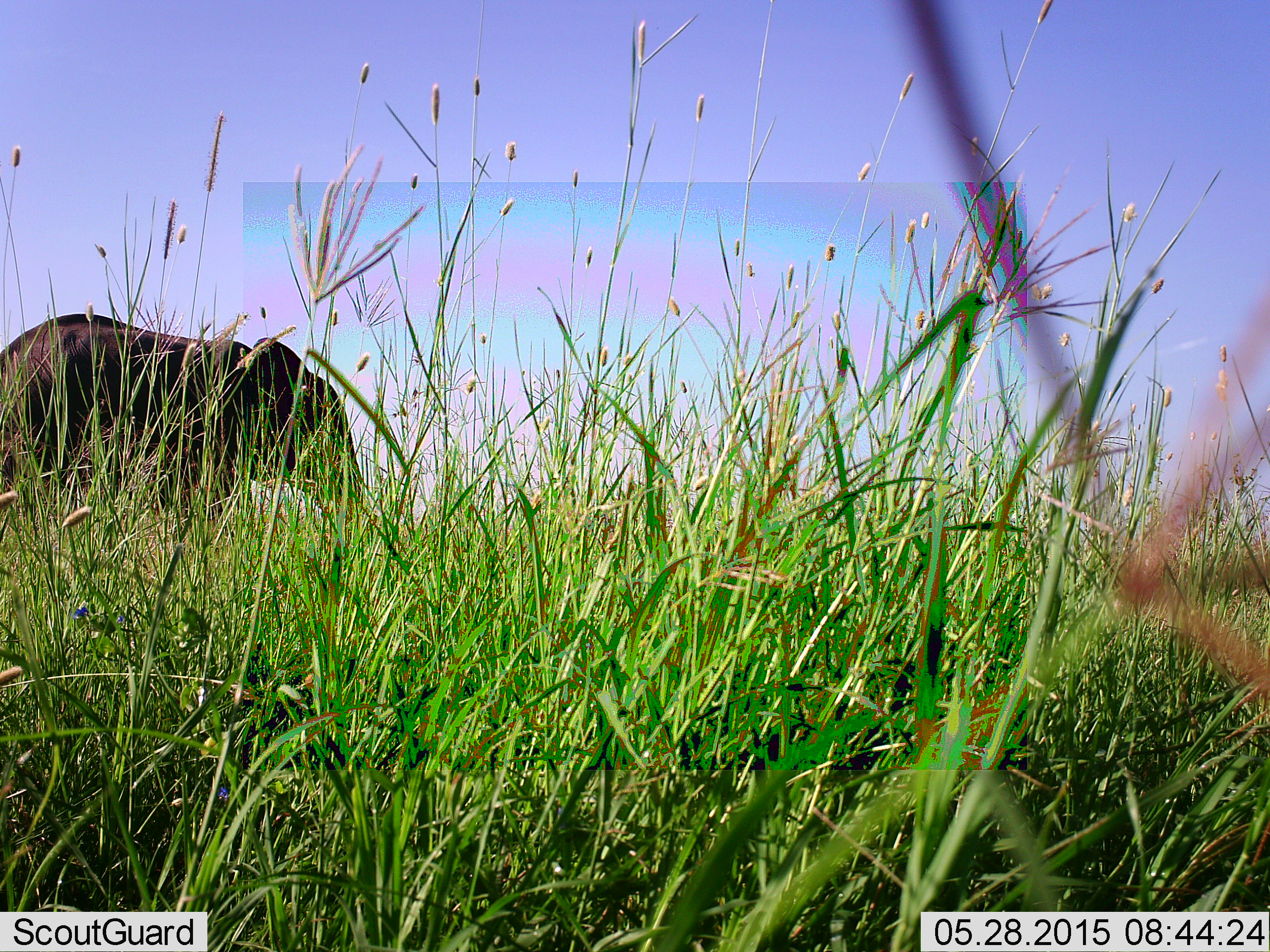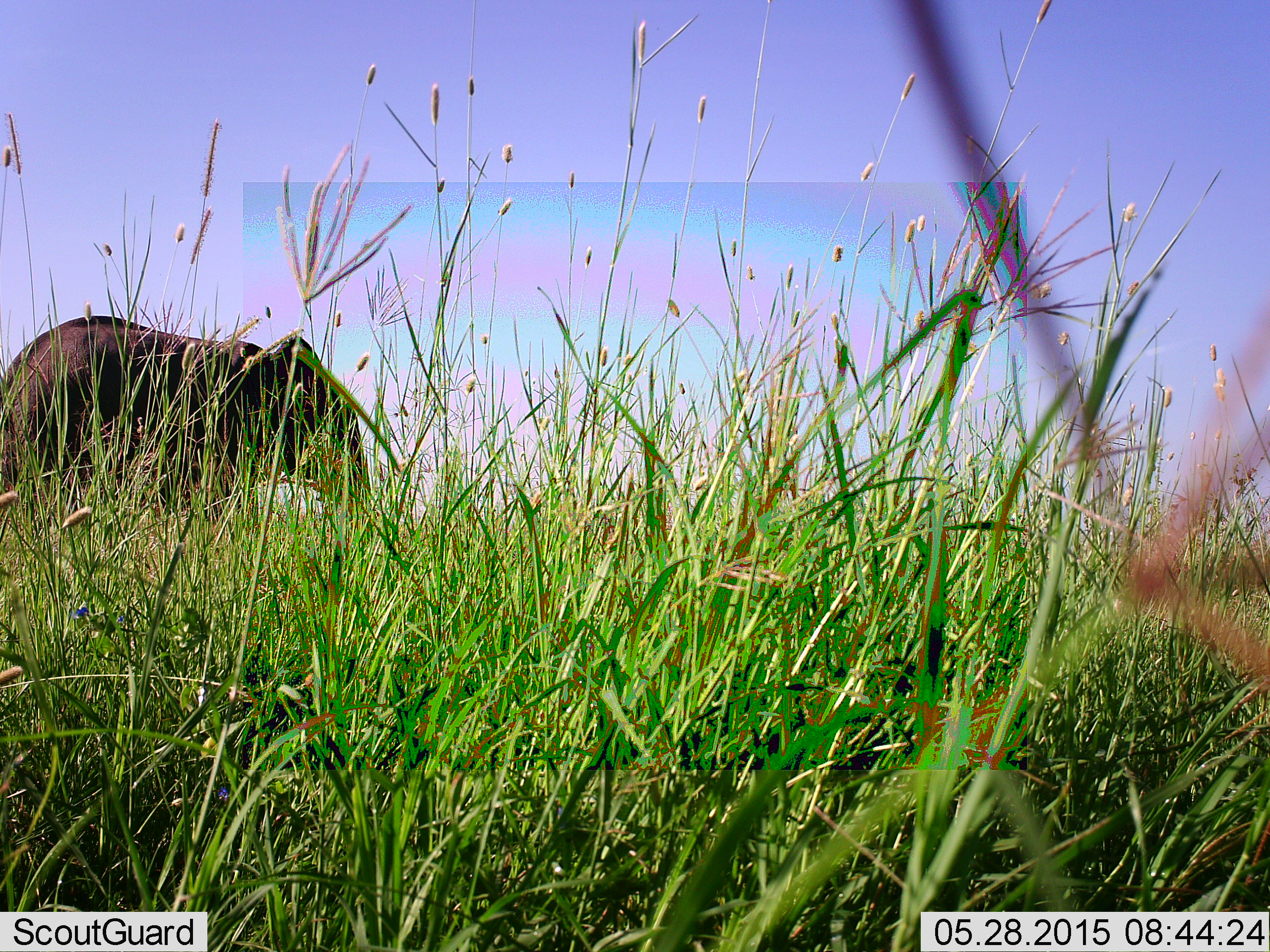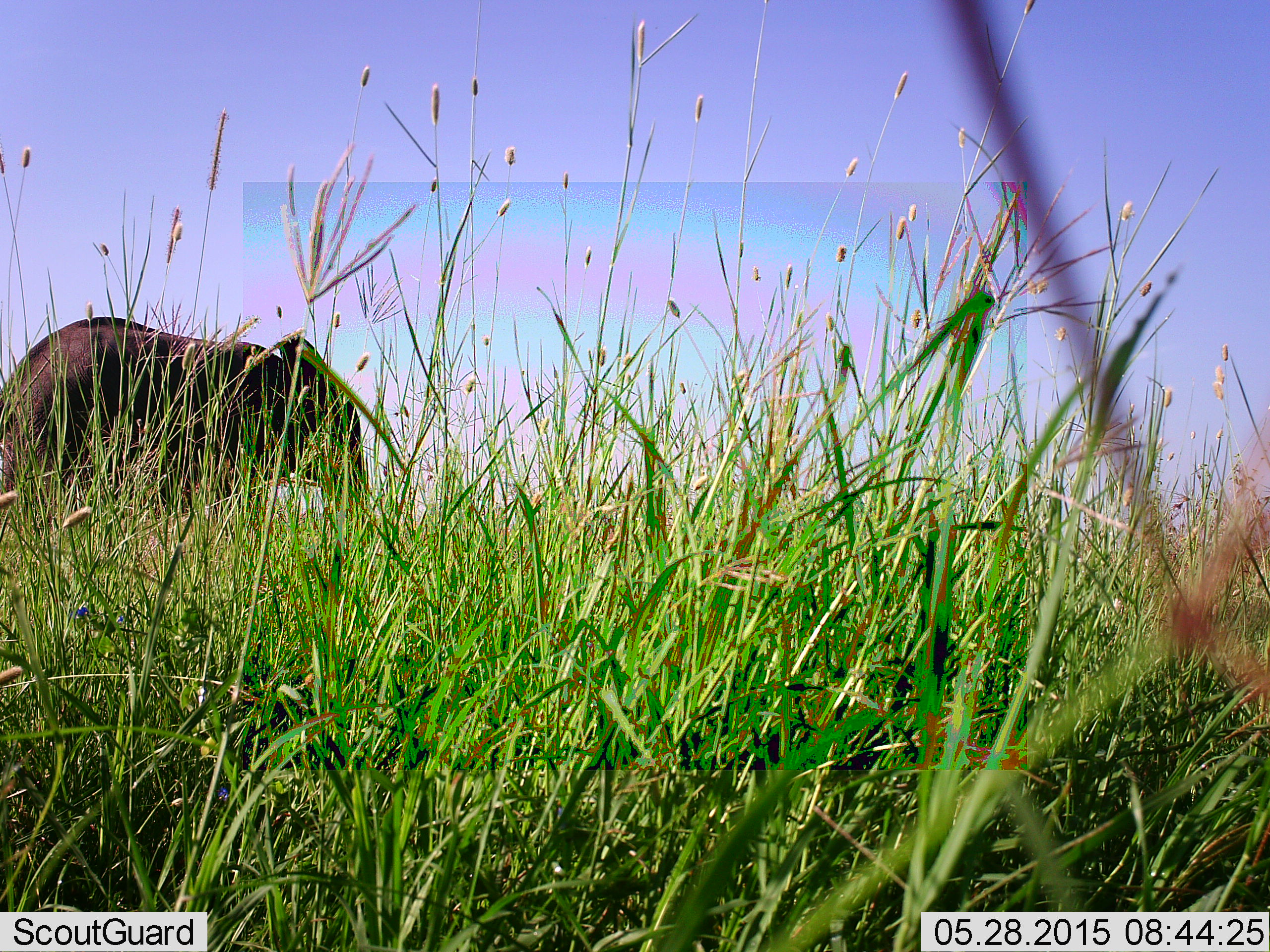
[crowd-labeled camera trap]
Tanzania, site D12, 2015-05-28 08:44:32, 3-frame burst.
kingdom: Animalia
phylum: Chordata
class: Mammalia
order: Proboscidea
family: Elephantidae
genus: Loxodonta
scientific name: Loxodonta africana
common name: african bush elephant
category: elephant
Elephant (african bush elephant) (Loxodonta africana), count 1. Behavior (volunteer vote fractions): standing 60%, resting 0%, moving 30%, interacting 0%. Young present (vote fraction): 0%. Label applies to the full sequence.